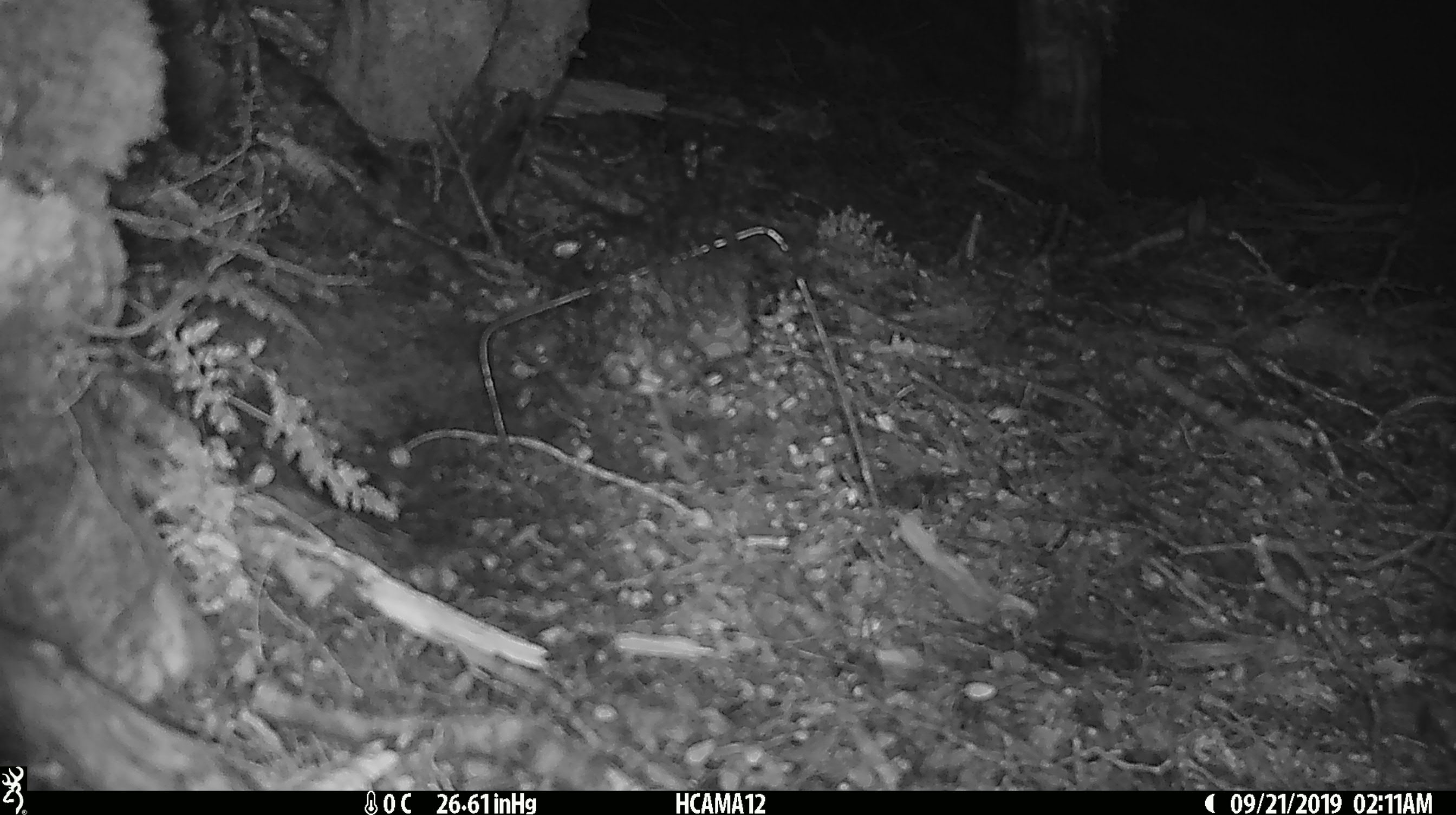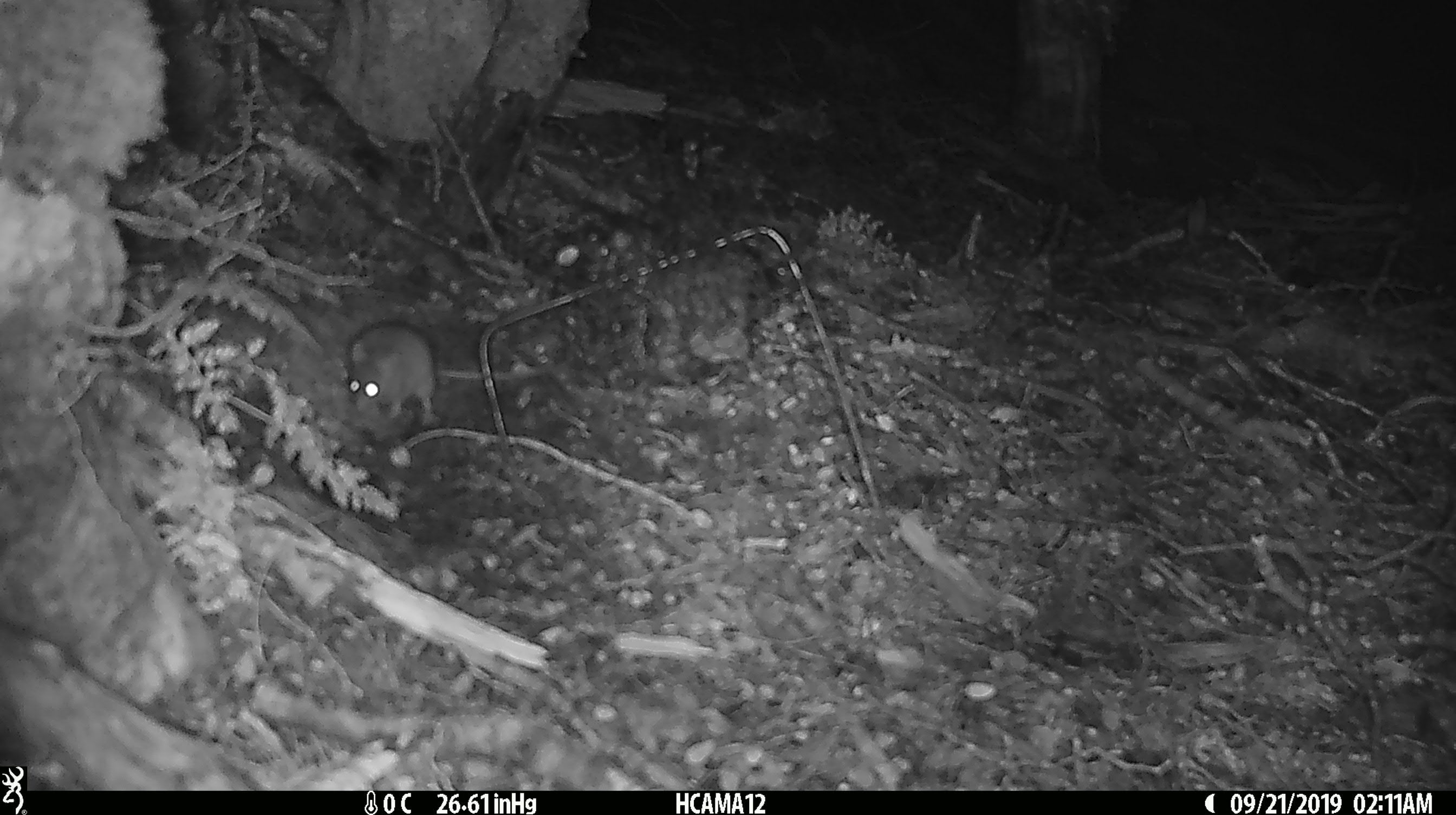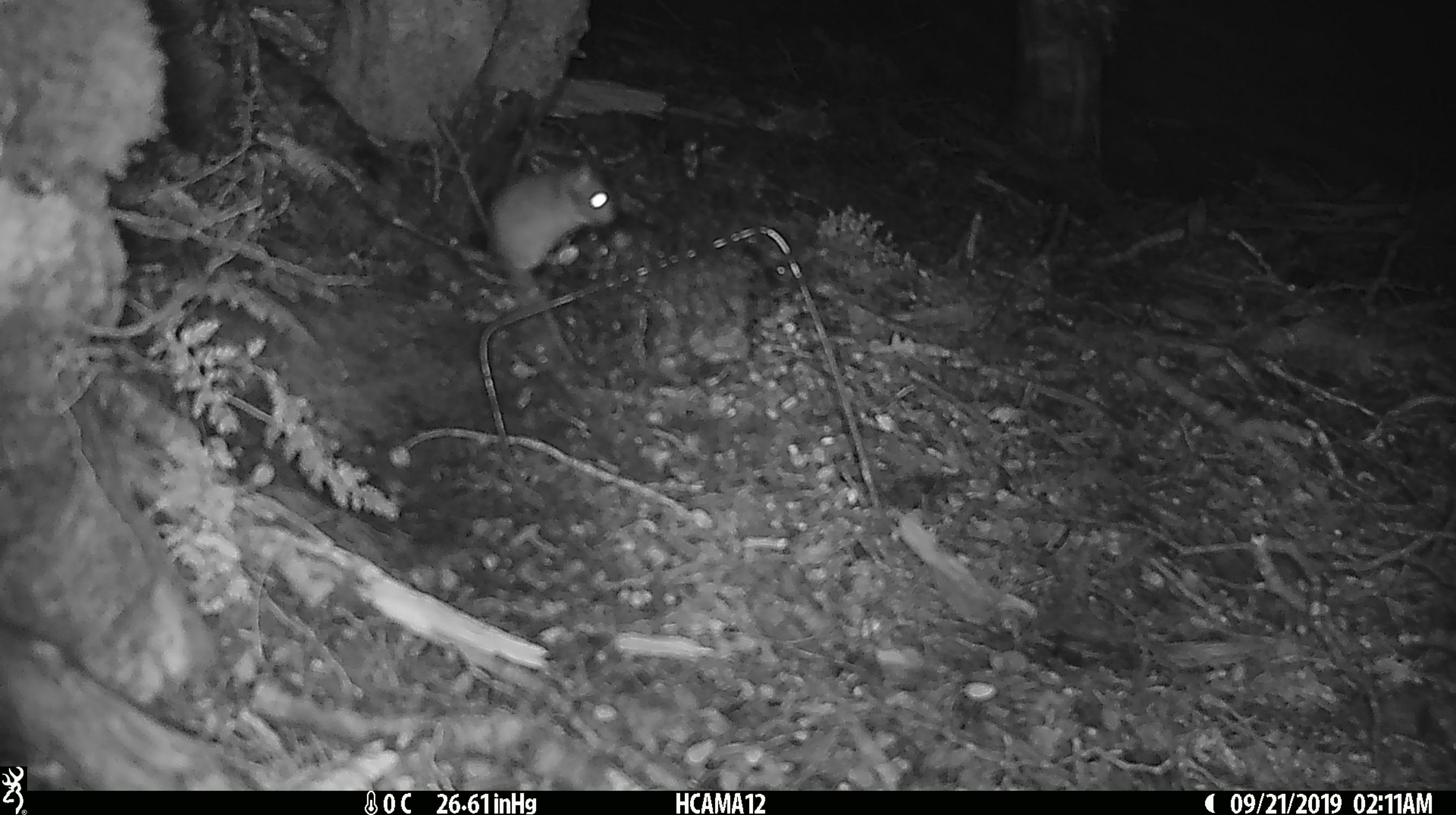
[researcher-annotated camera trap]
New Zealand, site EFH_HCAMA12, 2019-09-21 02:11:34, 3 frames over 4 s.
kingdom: Animalia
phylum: Chordata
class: Mammalia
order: Rodentia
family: Muridae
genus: Mus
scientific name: Mus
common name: mouse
Mouse (Mus).